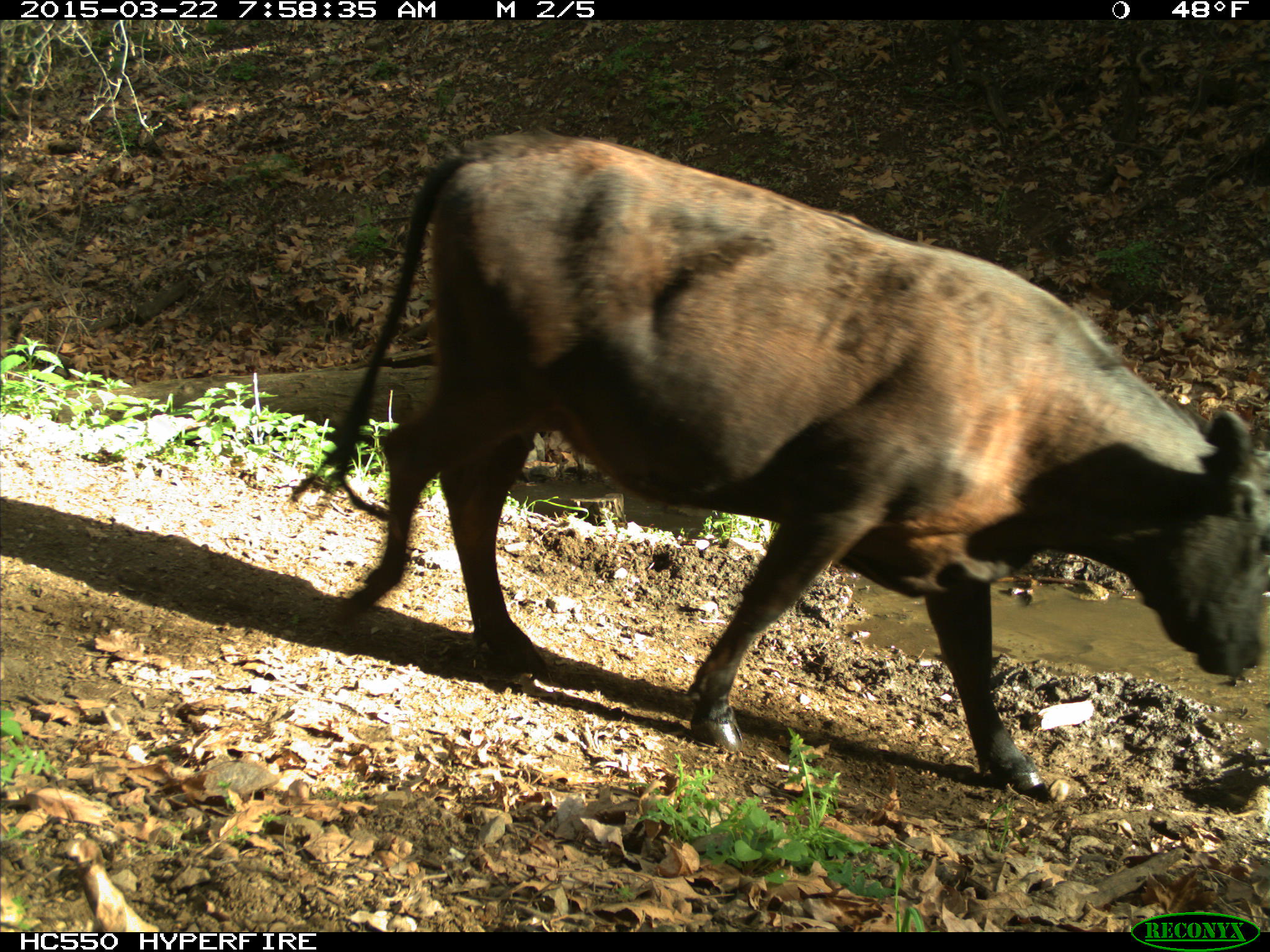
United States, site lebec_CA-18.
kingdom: Animalia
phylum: Chordata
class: Mammalia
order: Artiodactyla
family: Bovidae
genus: Bos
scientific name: Bos taurus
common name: domestic cow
Bos taurus (domestic cow).